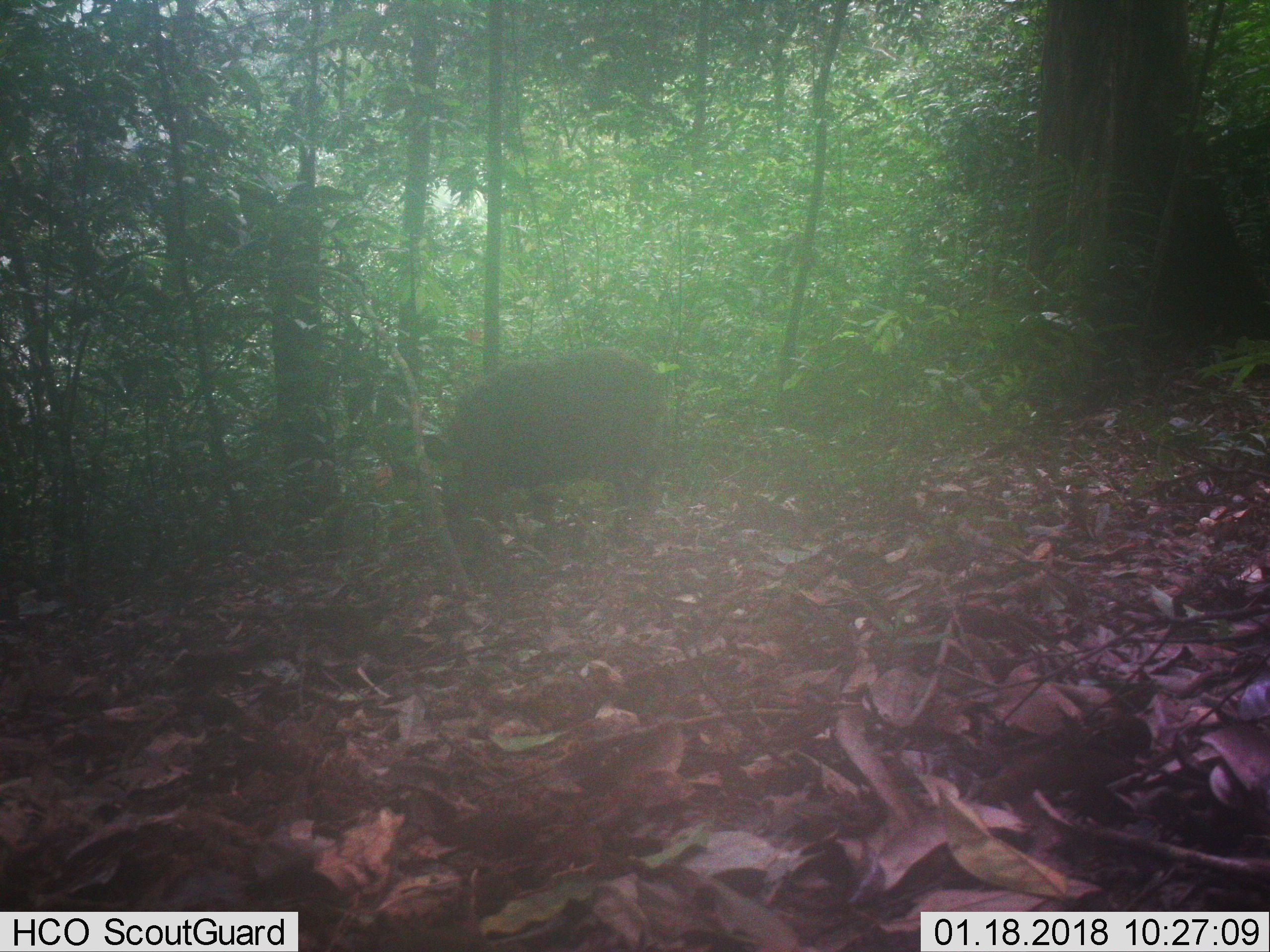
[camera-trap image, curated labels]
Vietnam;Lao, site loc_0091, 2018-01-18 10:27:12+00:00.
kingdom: Animalia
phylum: Chordata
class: Mammalia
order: Artiodactyla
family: Suidae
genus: Sus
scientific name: Sus scrofa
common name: eurasian wild pig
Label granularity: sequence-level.